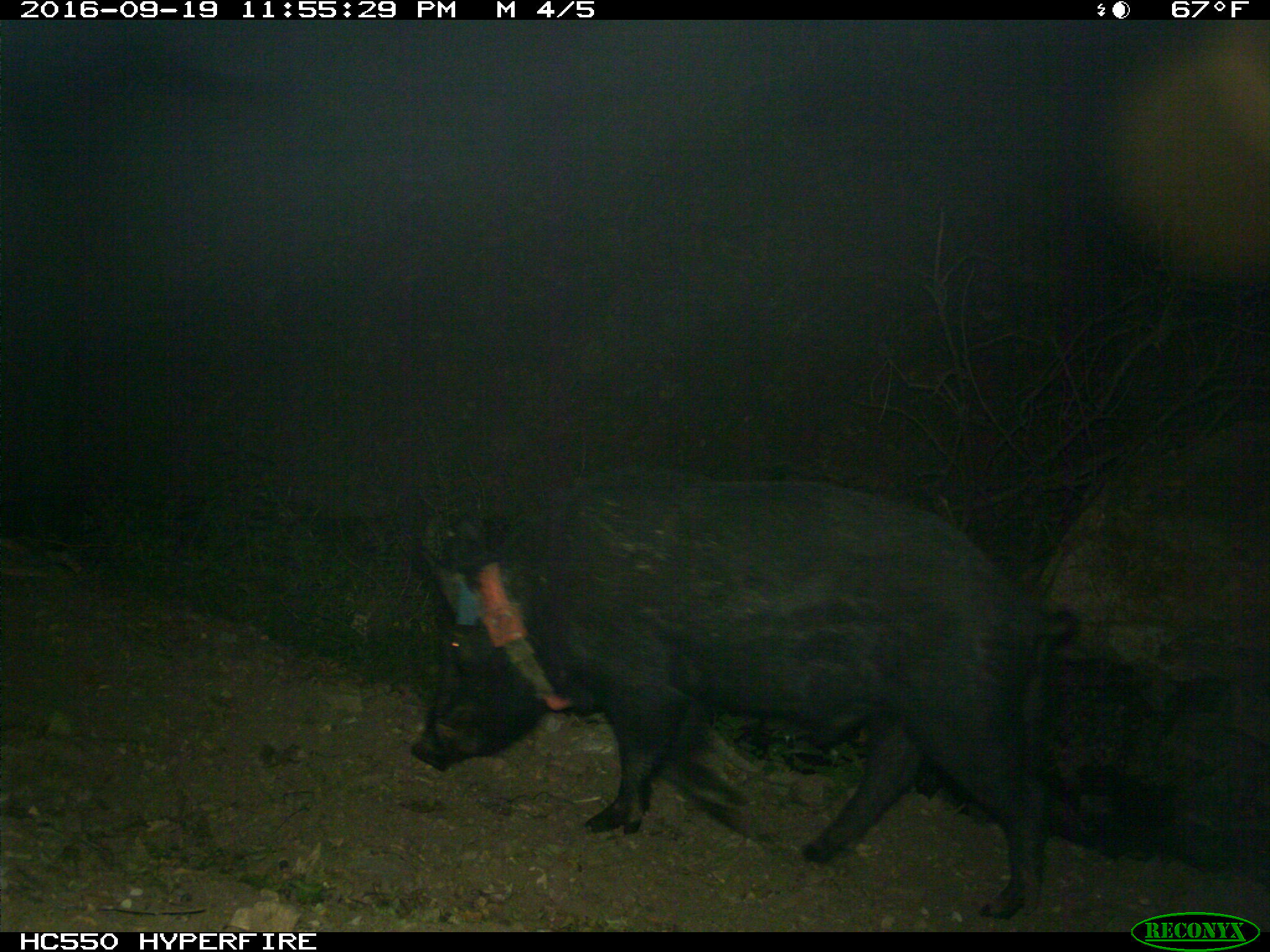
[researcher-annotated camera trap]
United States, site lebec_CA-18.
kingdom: Animalia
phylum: Chordata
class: Mammalia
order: Artiodactyla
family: Suidae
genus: Sus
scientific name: Sus scrofa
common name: wild boar